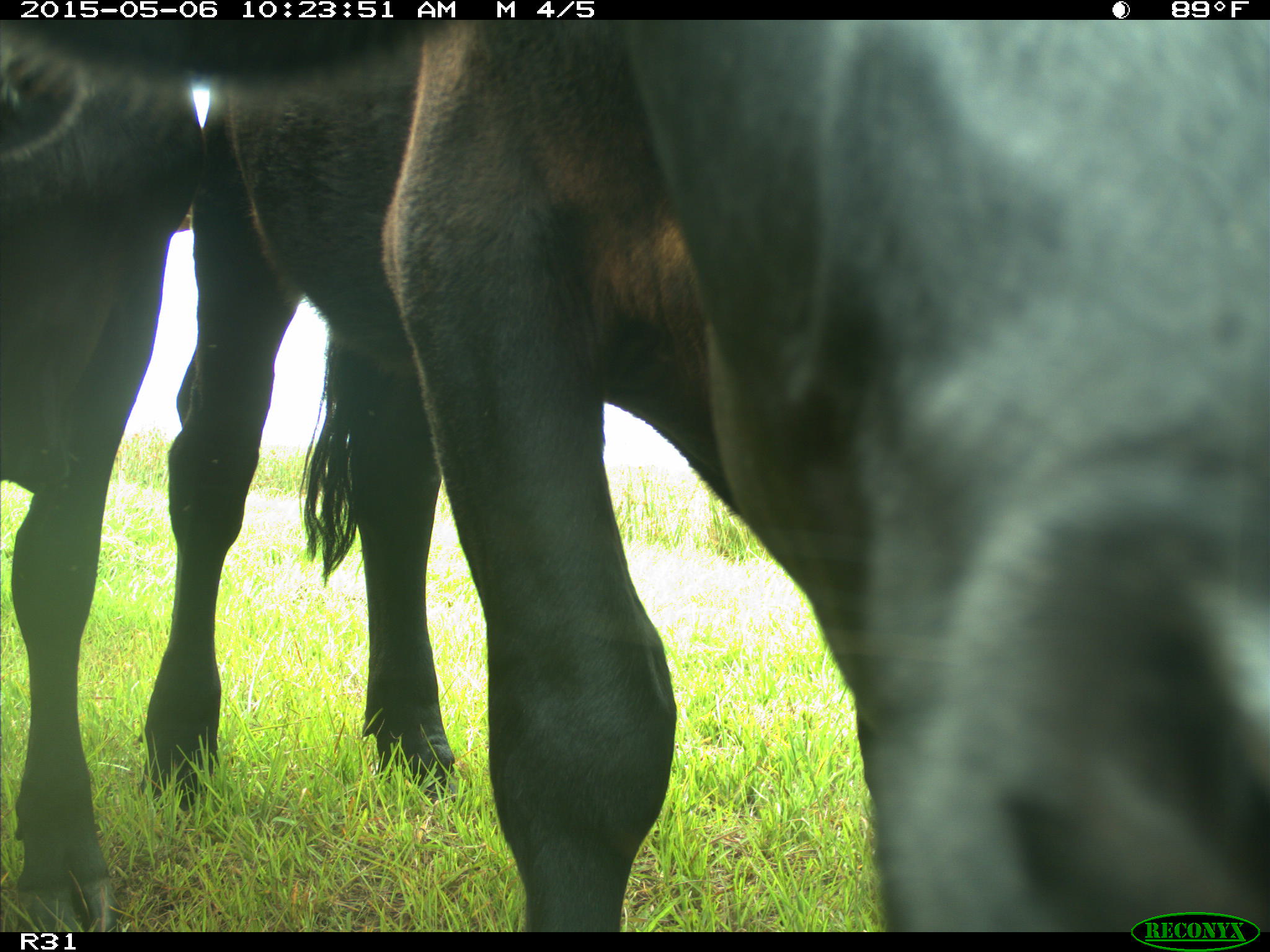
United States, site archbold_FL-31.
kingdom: Animalia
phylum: Chordata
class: Mammalia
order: Artiodactyla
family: Bovidae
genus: Bos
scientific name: Bos taurus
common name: domestic cow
Bos taurus (domestic cow).